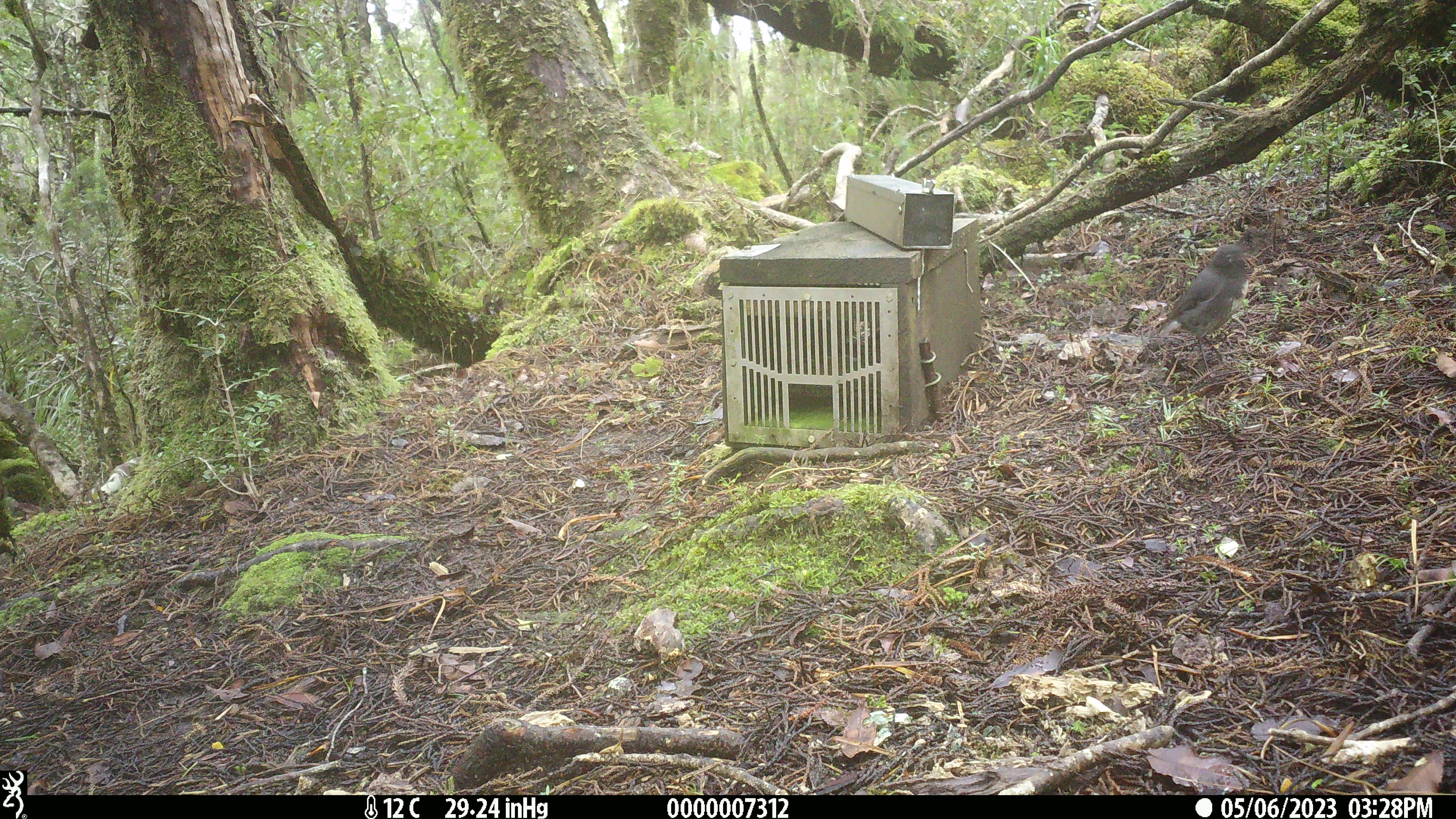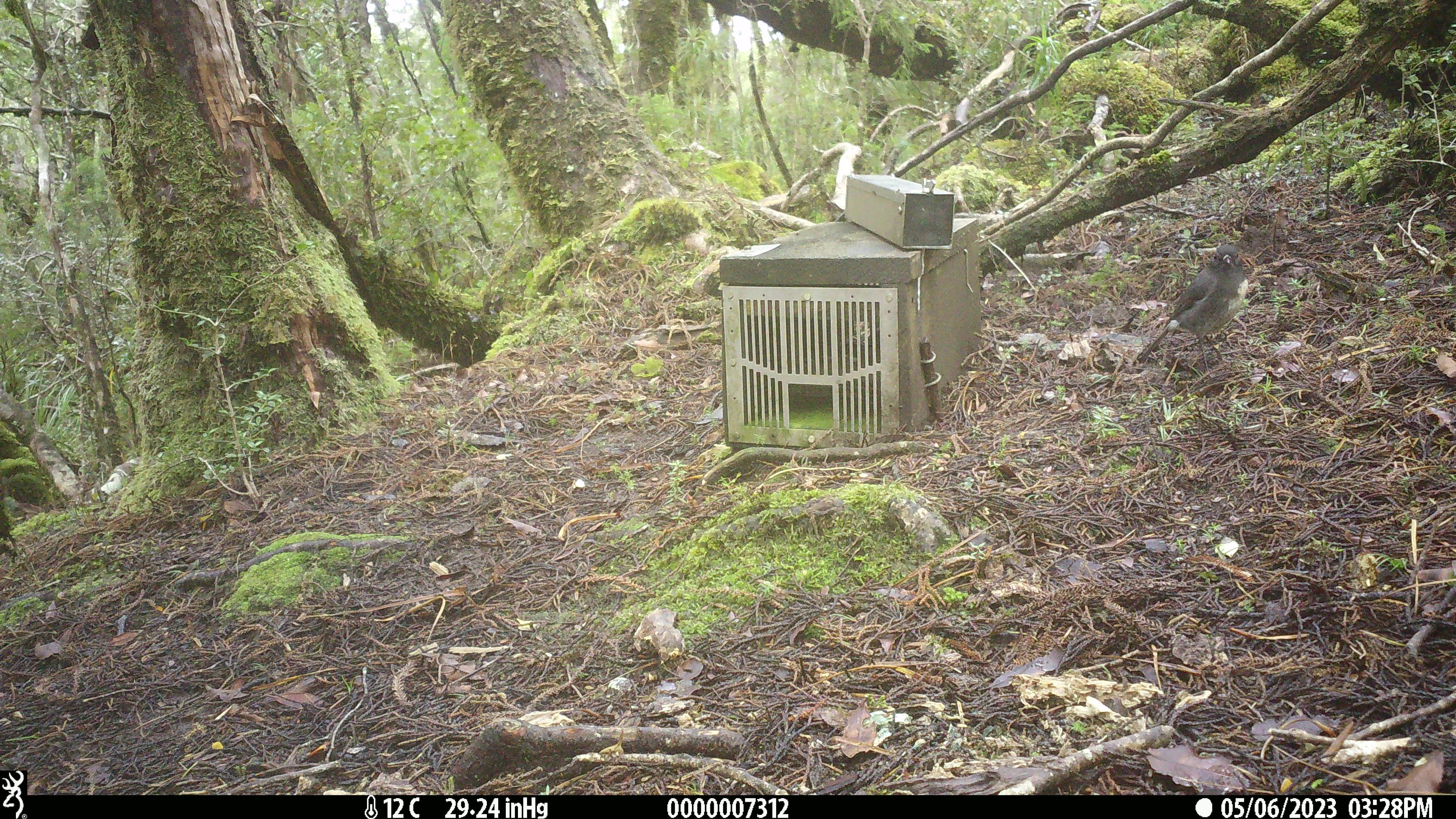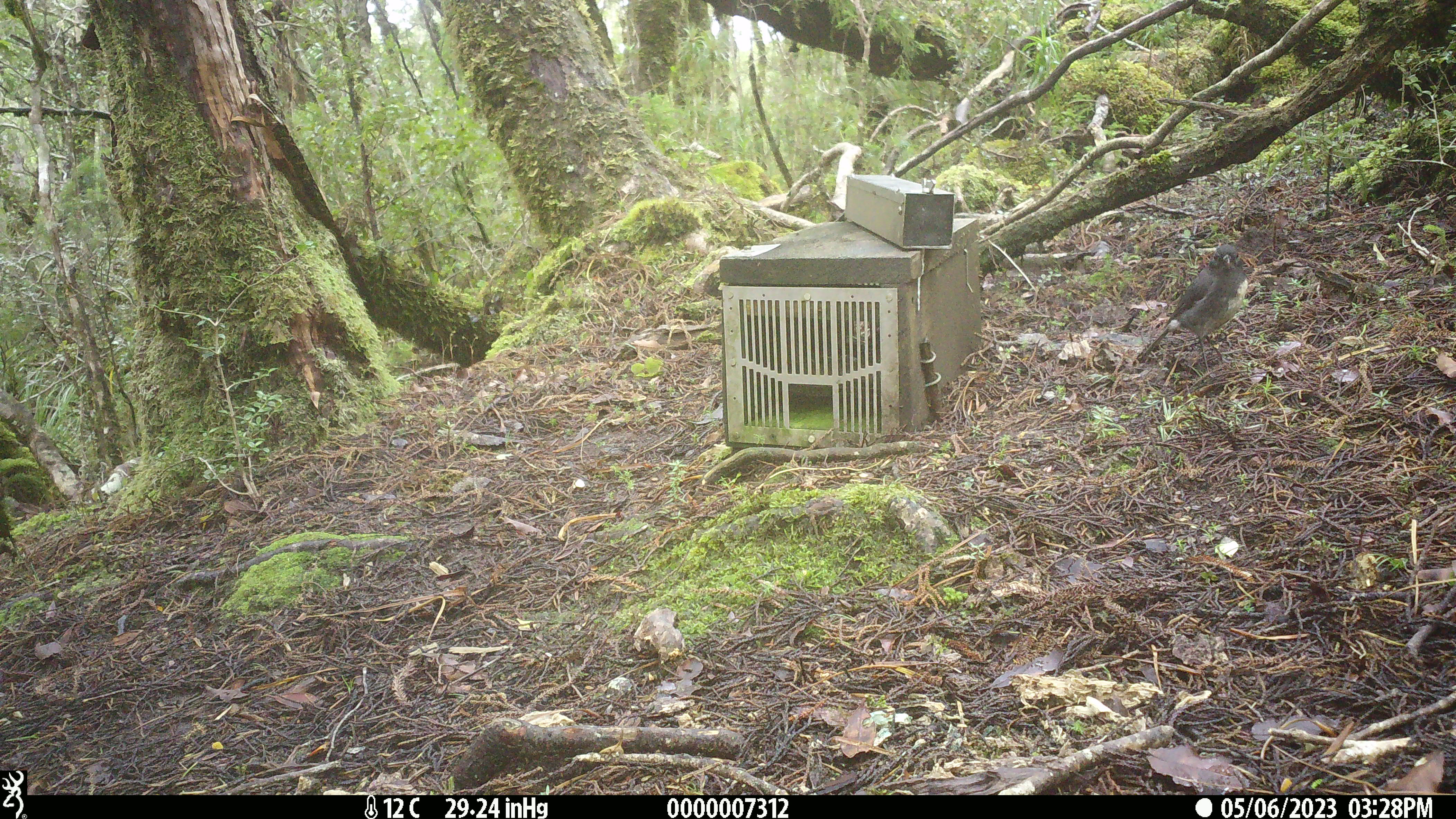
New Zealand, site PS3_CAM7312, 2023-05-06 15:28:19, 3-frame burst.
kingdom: Animalia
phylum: Chordata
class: Aves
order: Passeriformes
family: Petroicidae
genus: Petroica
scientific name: Petroica australis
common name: new zealand robin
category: robin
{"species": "robin (new zealand robin) (Petroica australis)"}